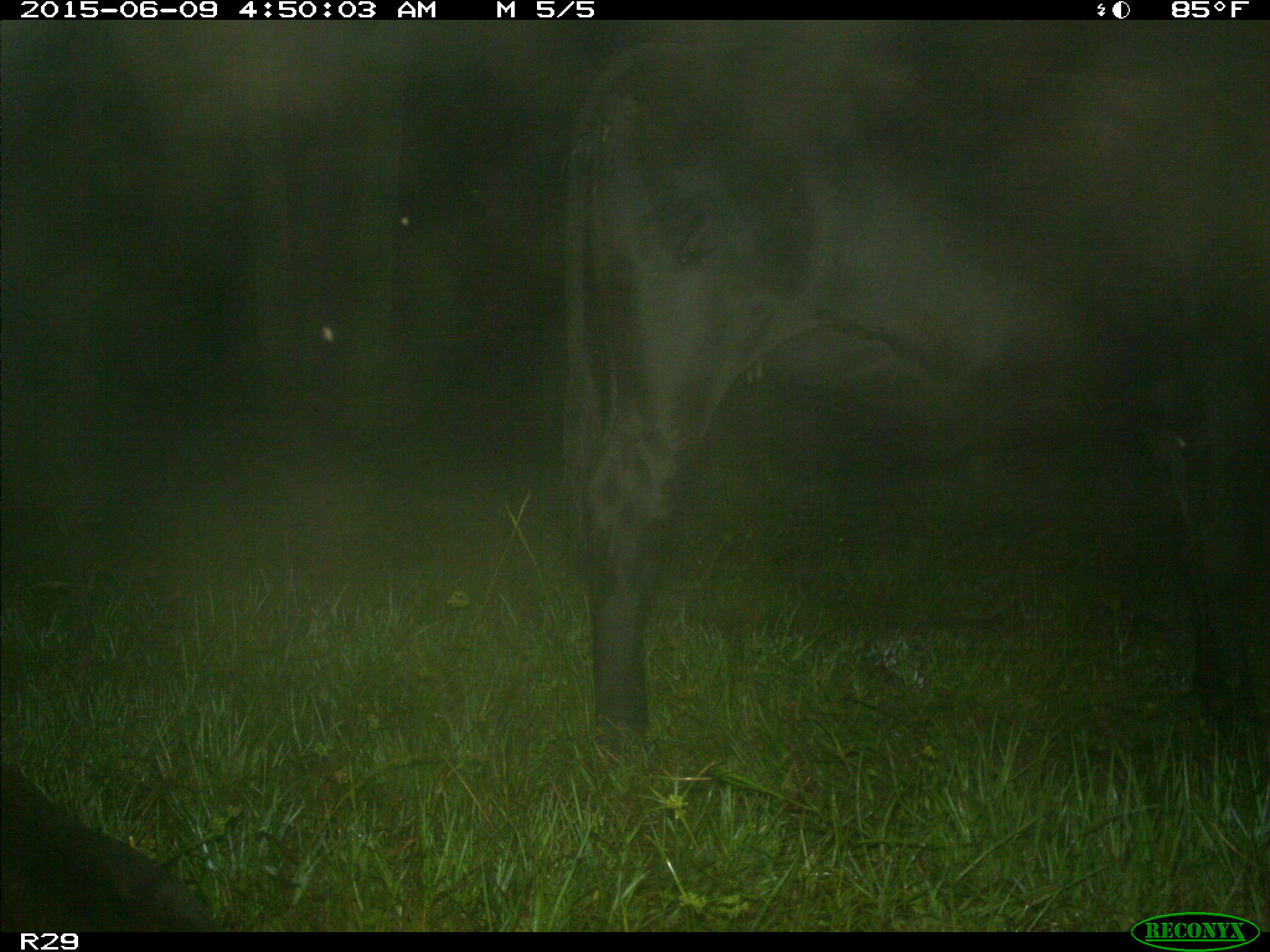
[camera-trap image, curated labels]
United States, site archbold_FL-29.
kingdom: Animalia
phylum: Chordata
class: Mammalia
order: Artiodactyla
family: Bovidae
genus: Bos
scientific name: Bos taurus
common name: domestic cow